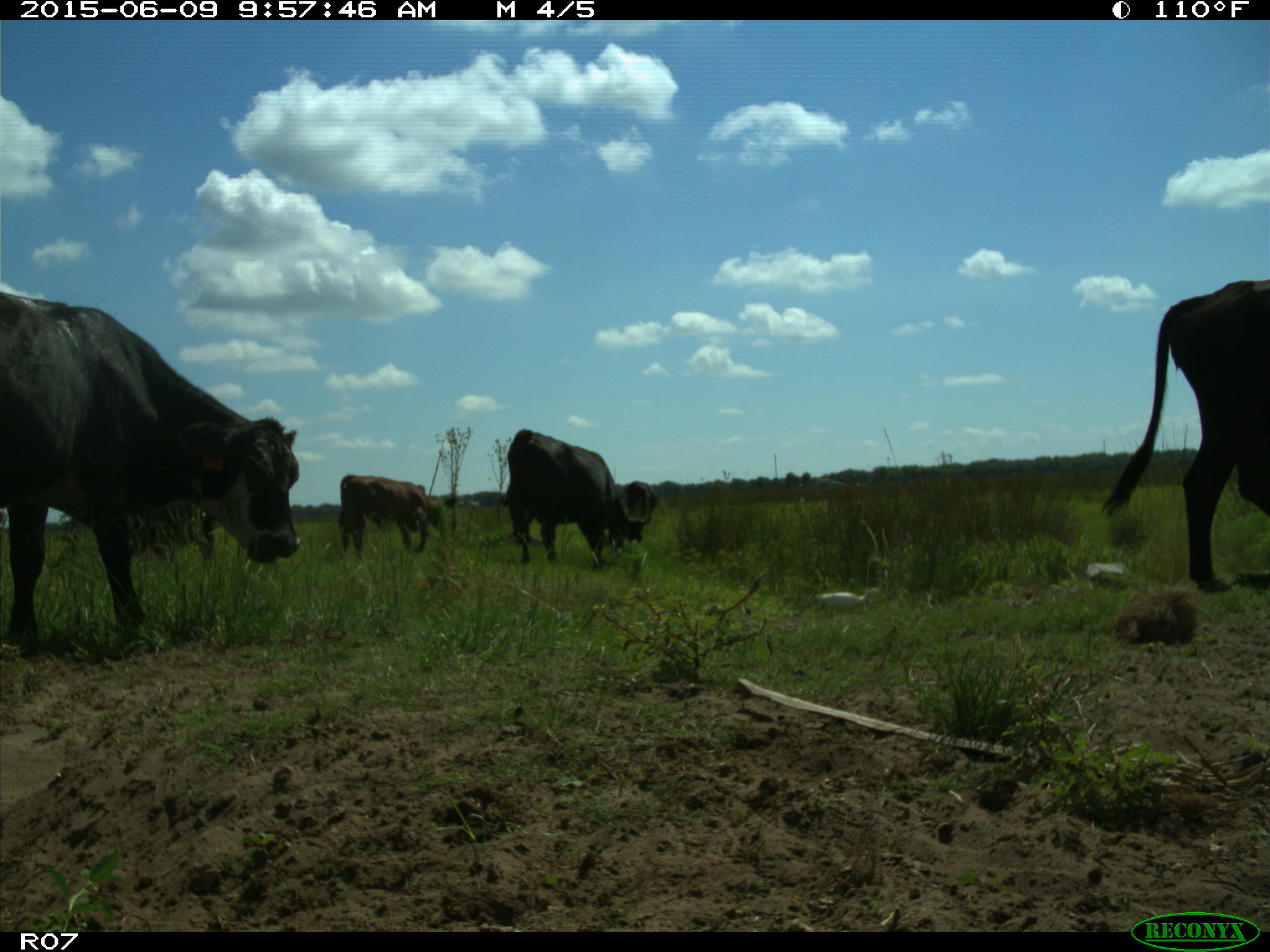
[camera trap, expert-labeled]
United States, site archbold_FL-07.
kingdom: Animalia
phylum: Chordata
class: Mammalia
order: Artiodactyla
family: Bovidae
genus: Bos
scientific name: Bos taurus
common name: domestic cow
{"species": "Bos taurus (domestic cow)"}